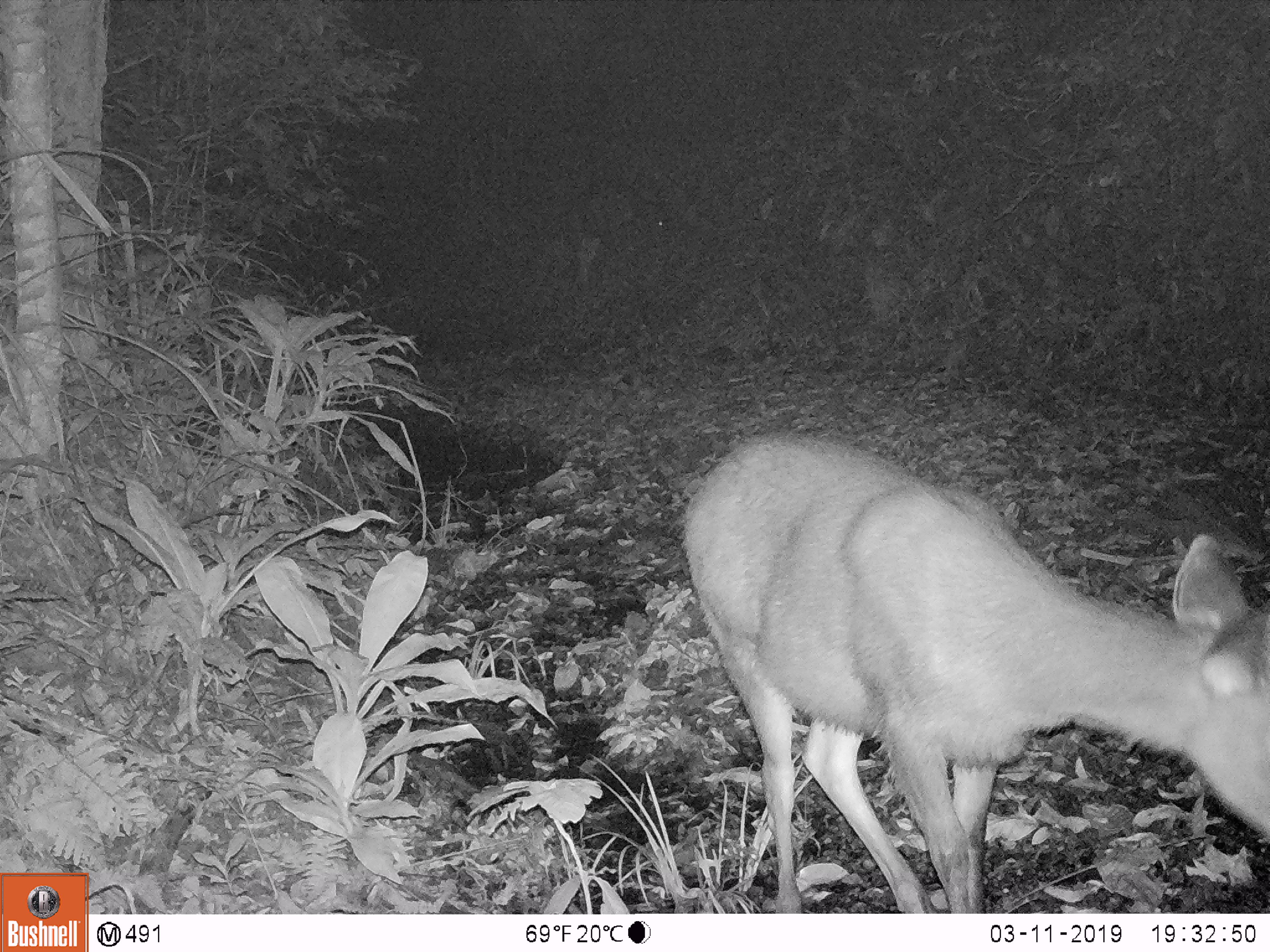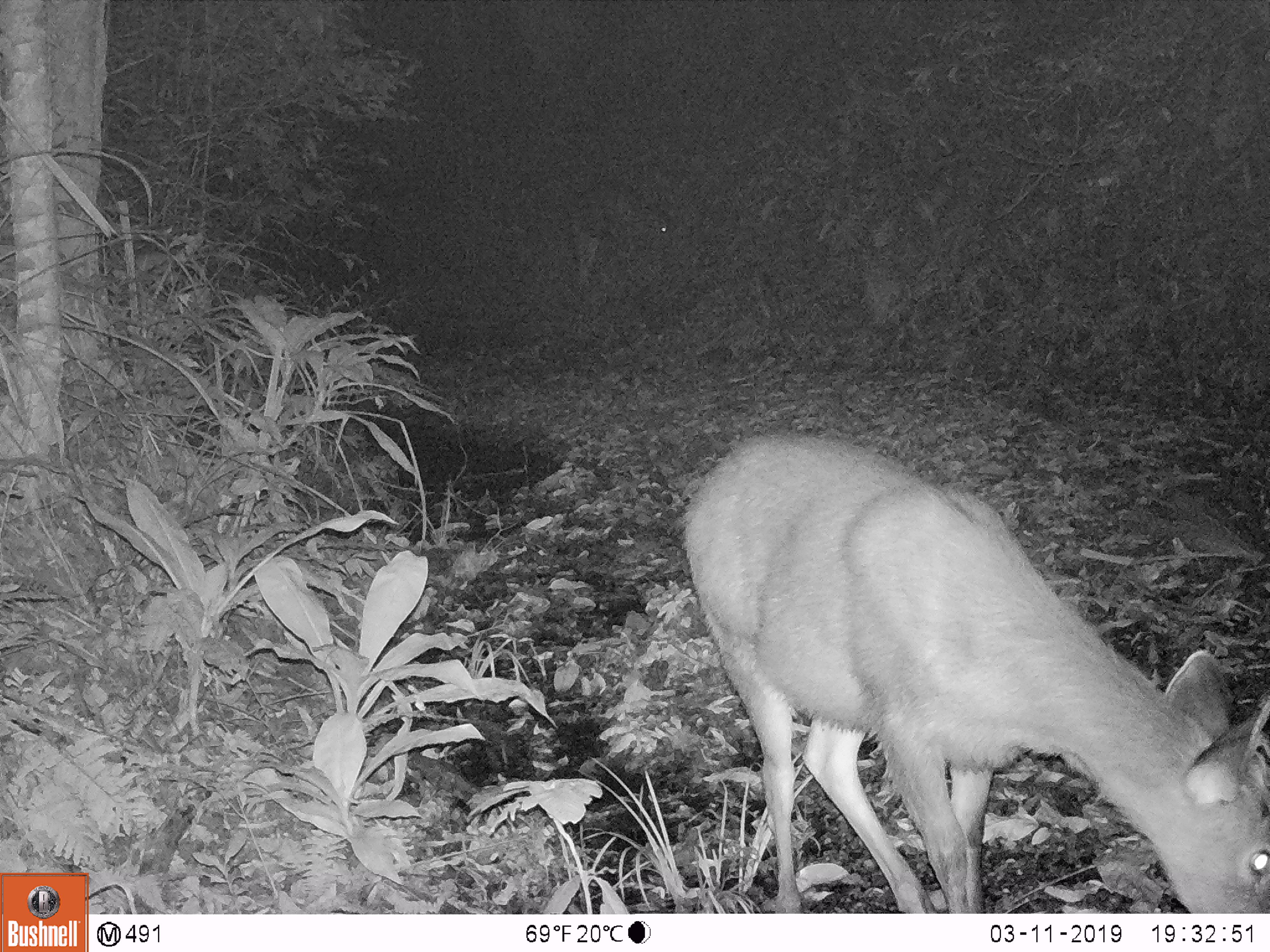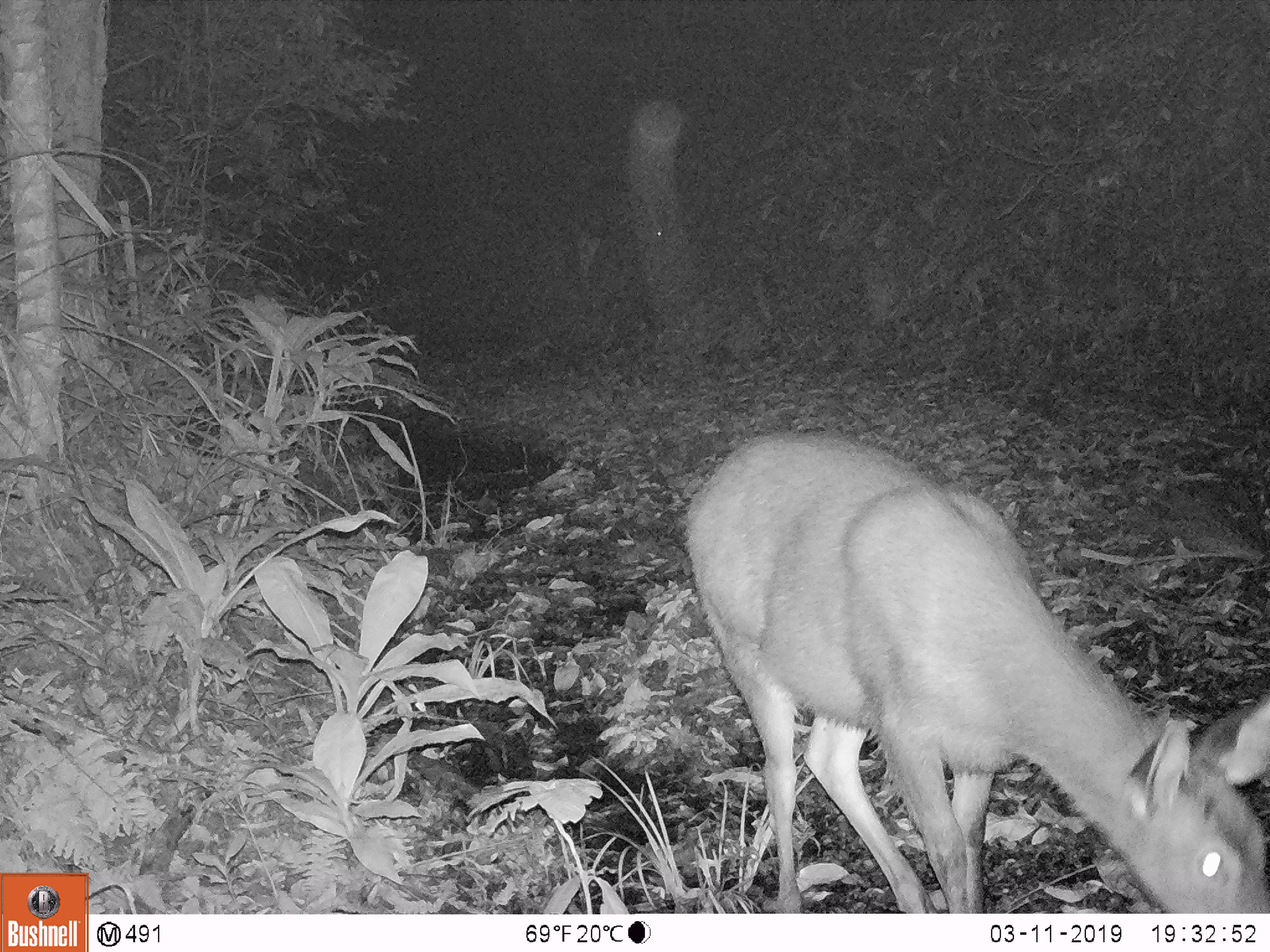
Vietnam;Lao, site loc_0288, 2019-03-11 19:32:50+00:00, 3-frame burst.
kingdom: Animalia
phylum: Chordata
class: Mammalia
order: Artiodactyla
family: Cervidae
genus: Rusa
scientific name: Rusa unicolor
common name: sambar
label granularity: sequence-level